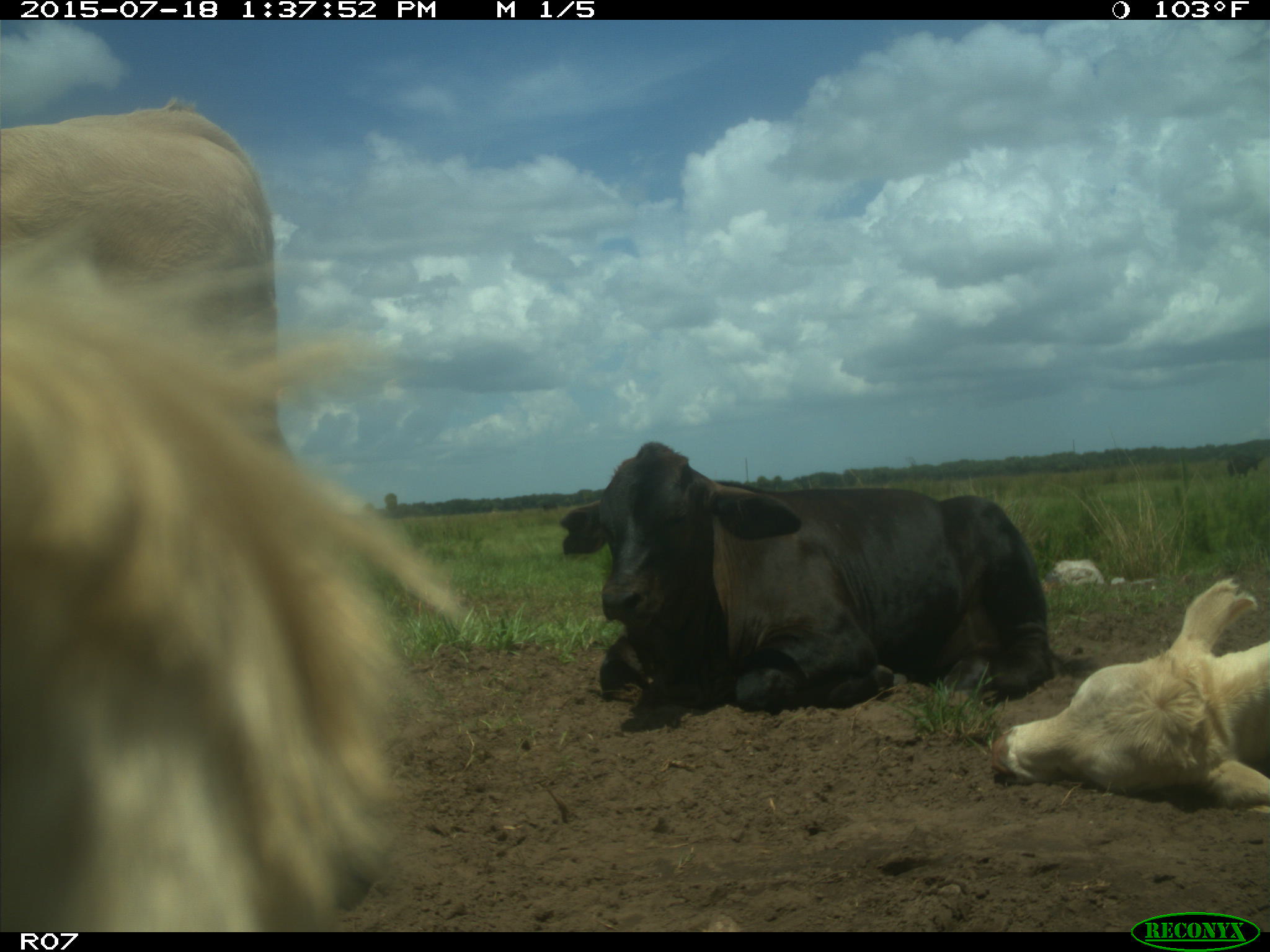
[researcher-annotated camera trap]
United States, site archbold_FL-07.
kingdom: Animalia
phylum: Chordata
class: Mammalia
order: Artiodactyla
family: Bovidae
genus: Bos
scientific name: Bos taurus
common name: domestic cow